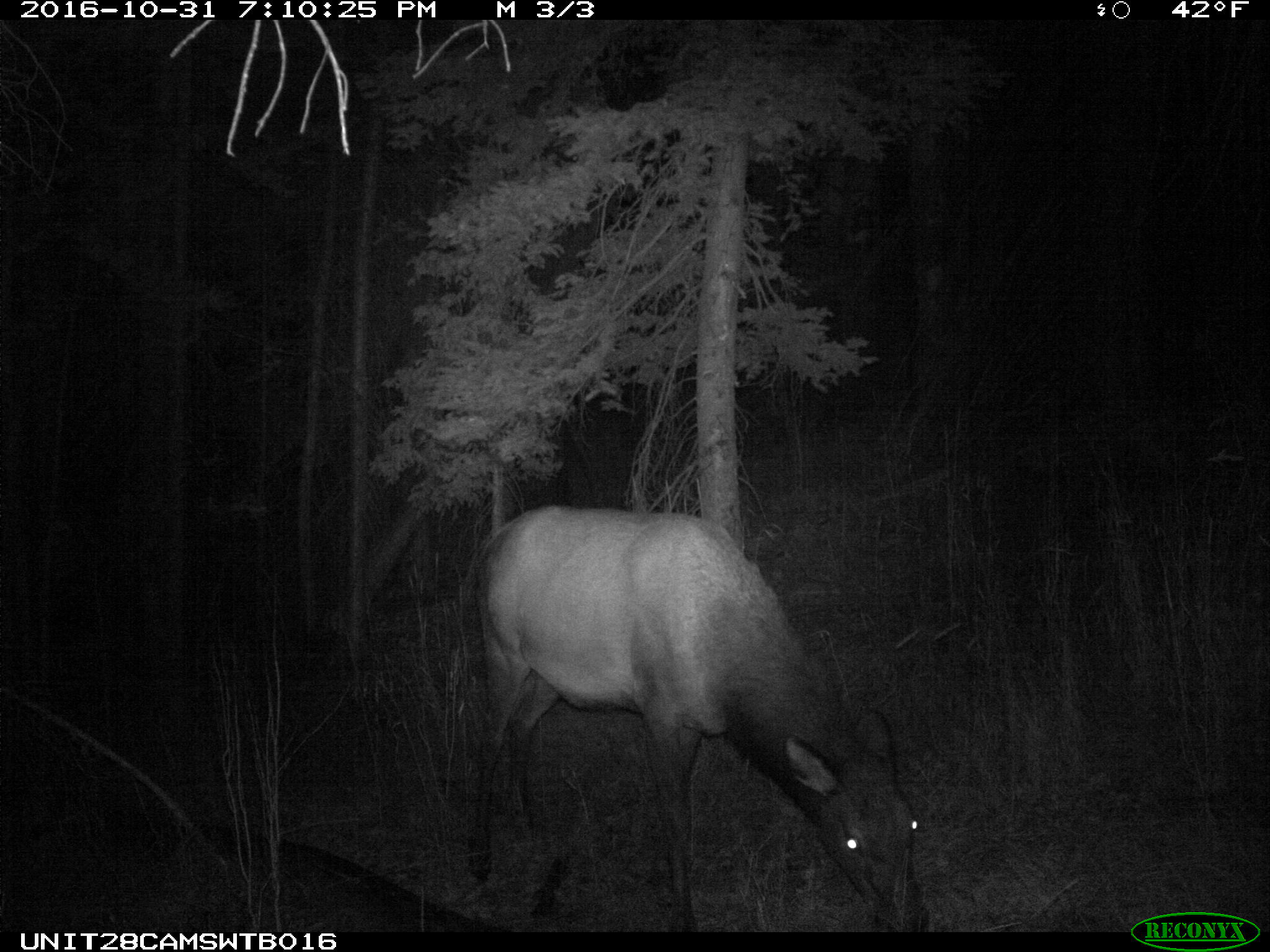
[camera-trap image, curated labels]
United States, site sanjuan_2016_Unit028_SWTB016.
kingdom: Animalia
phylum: Chordata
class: Mammalia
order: Artiodactyla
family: Cervidae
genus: Cervus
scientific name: Cervus elaphus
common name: red deer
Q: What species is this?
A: Cervus elaphus (red deer).